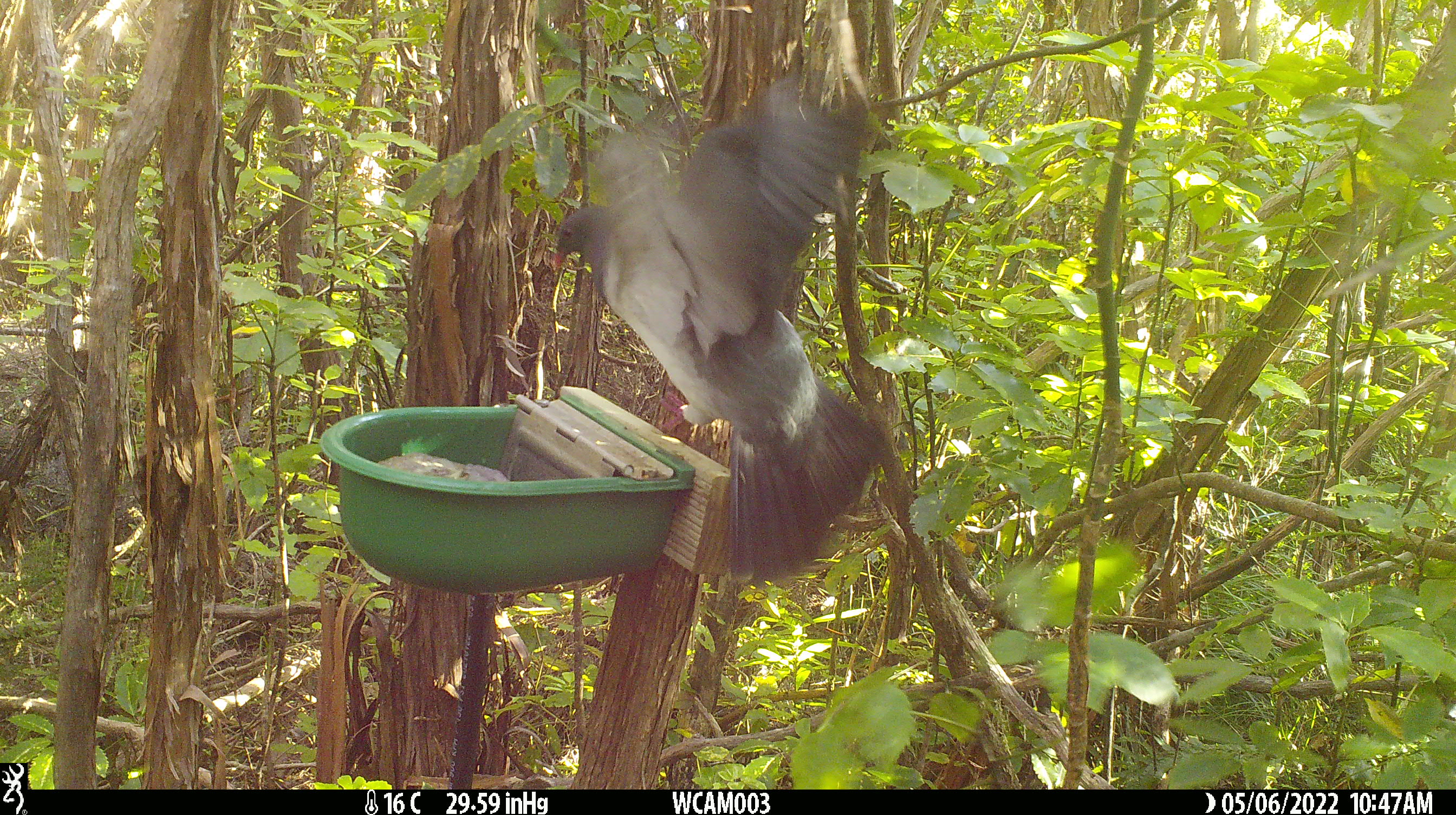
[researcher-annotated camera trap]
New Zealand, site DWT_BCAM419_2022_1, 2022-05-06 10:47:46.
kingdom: Animalia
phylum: Chordata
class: Aves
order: Columbiformes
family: Columbidae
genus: Hemiphaga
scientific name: Hemiphaga novaeseelandiae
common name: new zealand pigeon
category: kereru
Kereru (new zealand pigeon) (Hemiphaga novaeseelandiae).